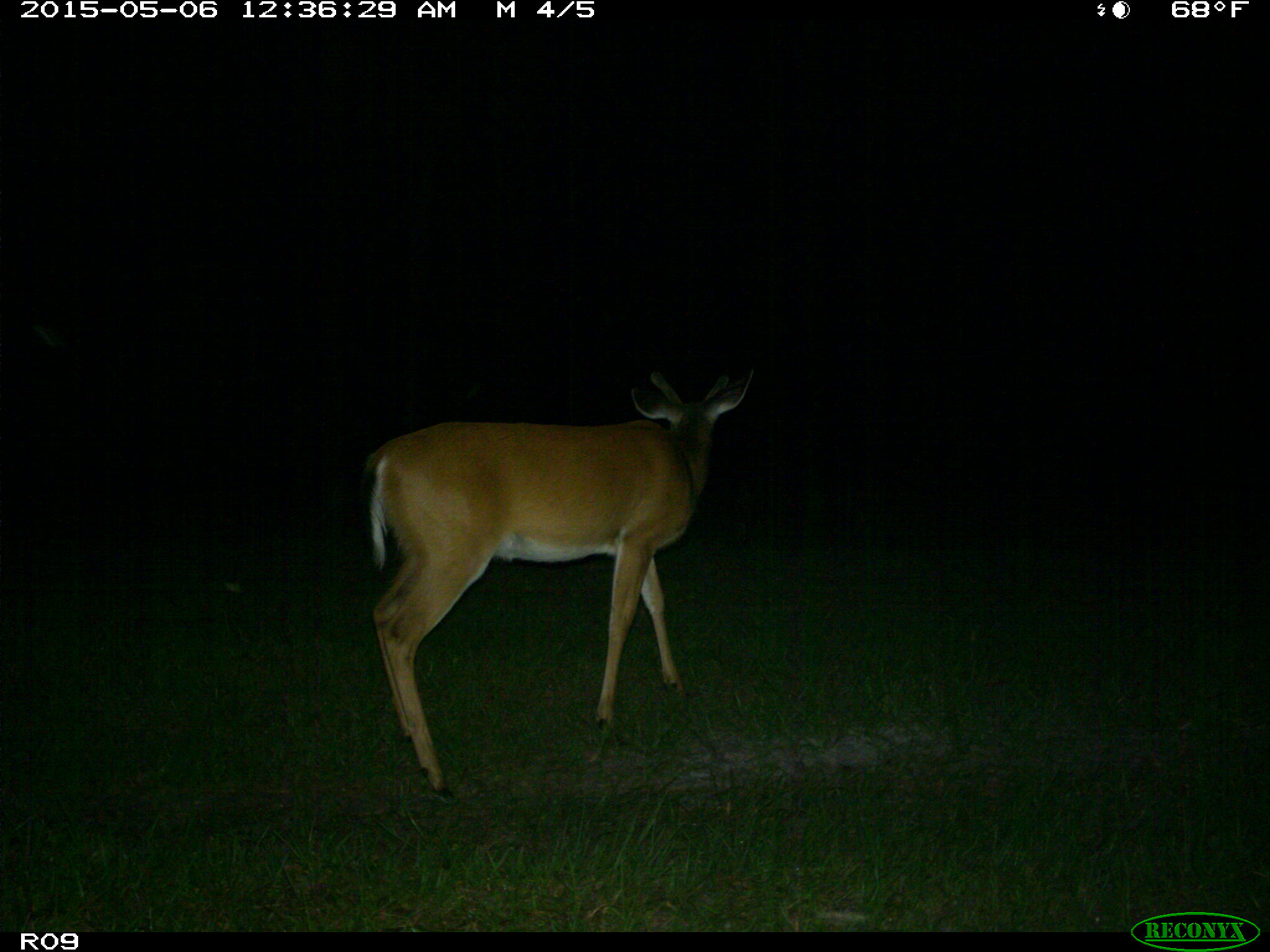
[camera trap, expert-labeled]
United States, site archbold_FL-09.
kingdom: Animalia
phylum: Chordata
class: Mammalia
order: Artiodactyla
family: Cervidae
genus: Odocoileus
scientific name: Odocoileus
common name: deer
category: unidentified deer